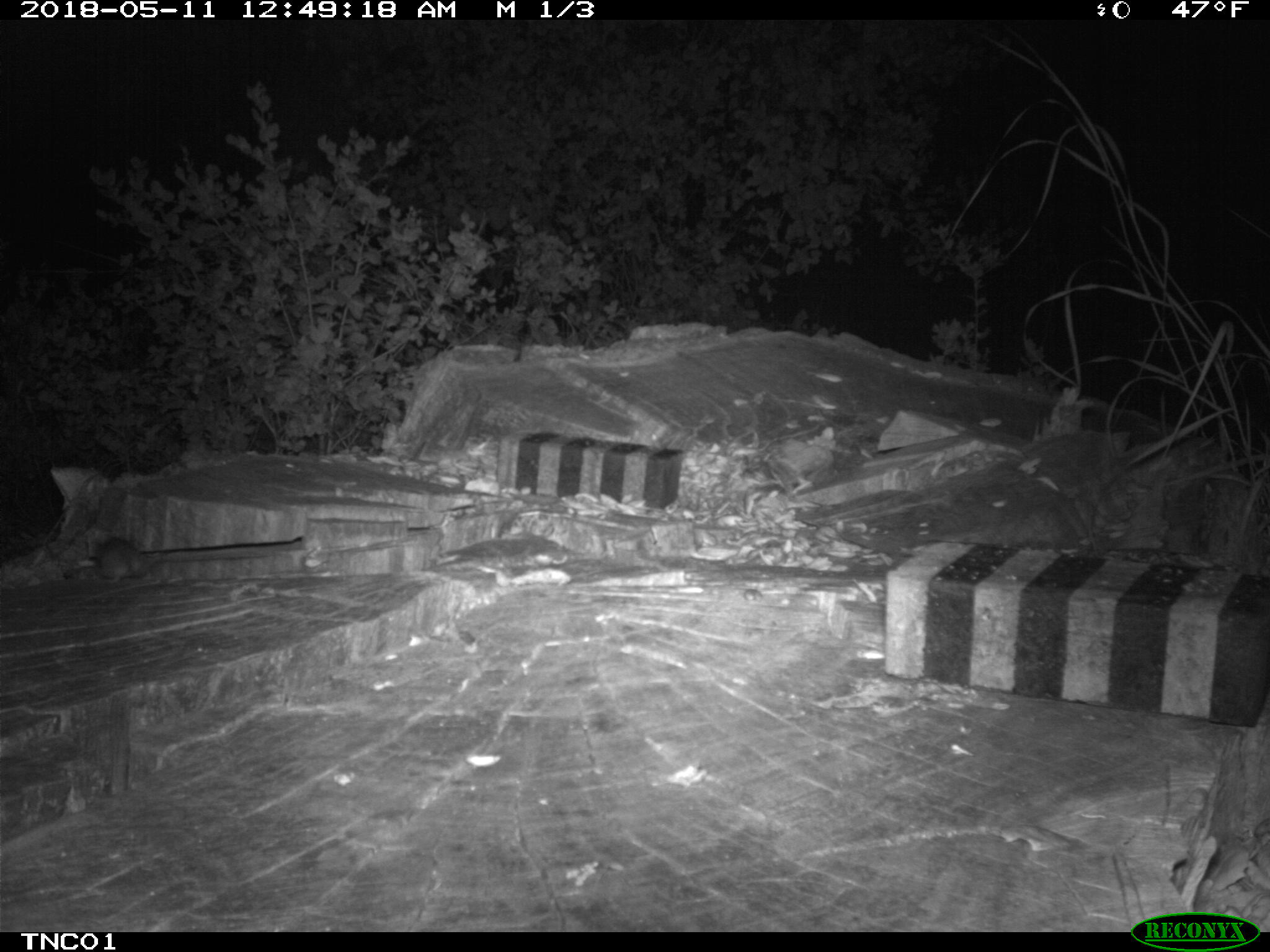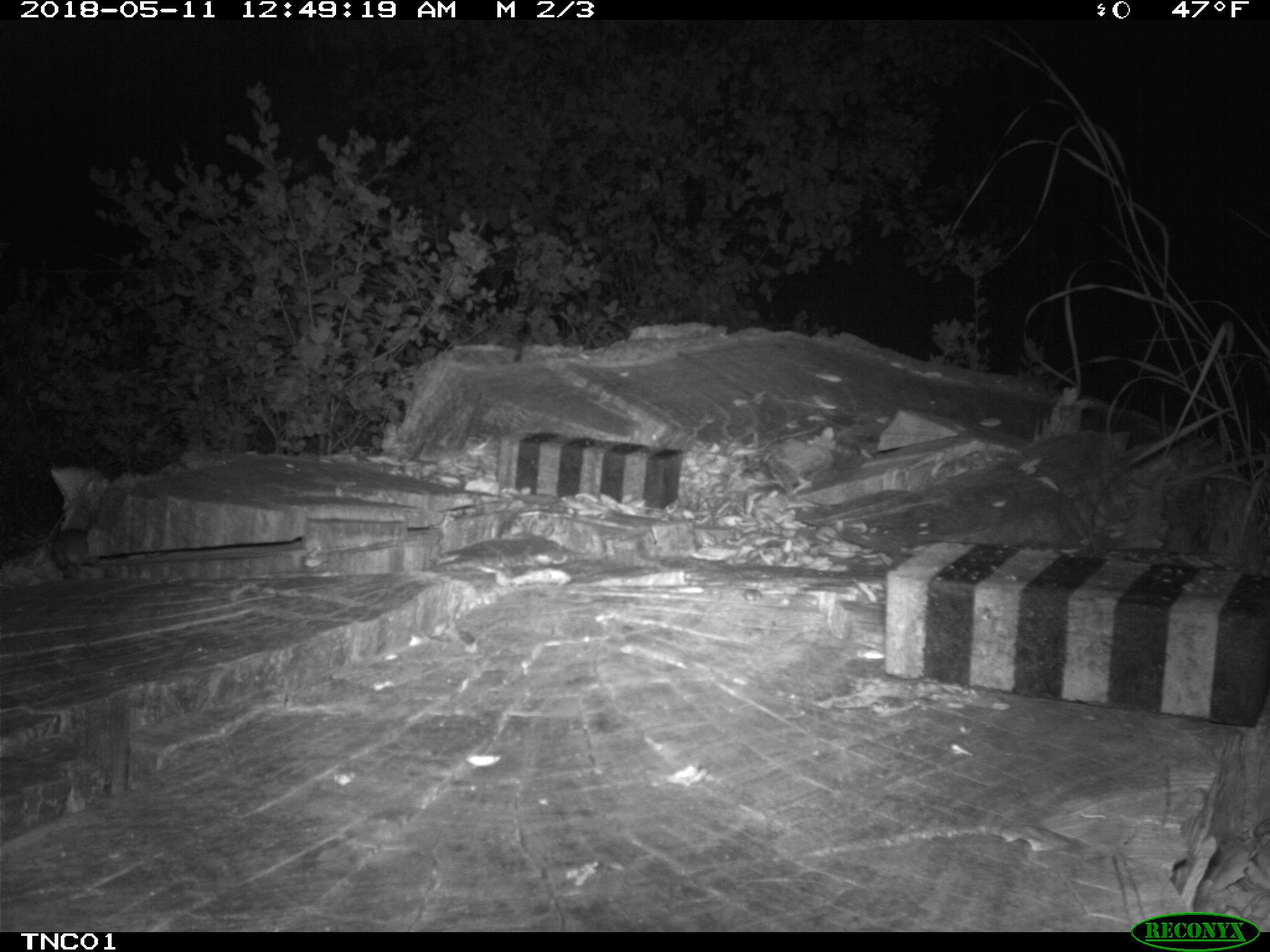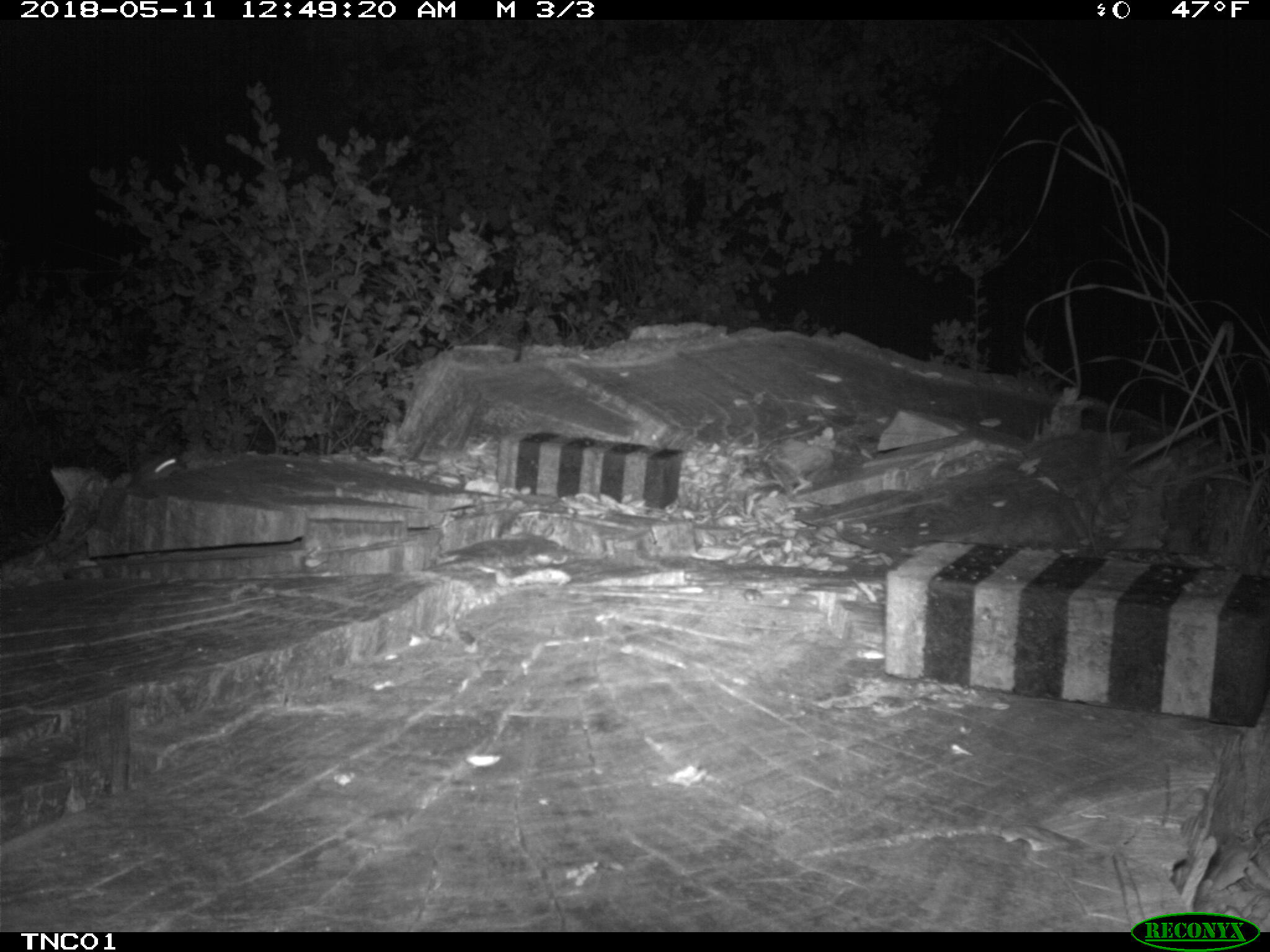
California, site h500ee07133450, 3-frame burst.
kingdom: Animalia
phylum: Chordata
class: Mammalia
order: Rodentia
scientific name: Rodentia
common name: rodent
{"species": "rodent (Rodentia)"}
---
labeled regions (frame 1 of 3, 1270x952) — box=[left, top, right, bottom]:
rodent: box=[98, 539, 150, 583]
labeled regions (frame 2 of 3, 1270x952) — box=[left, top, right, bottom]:
rodent: box=[52, 527, 99, 575]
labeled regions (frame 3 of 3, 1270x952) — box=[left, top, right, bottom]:
rodent: box=[125, 453, 179, 488]